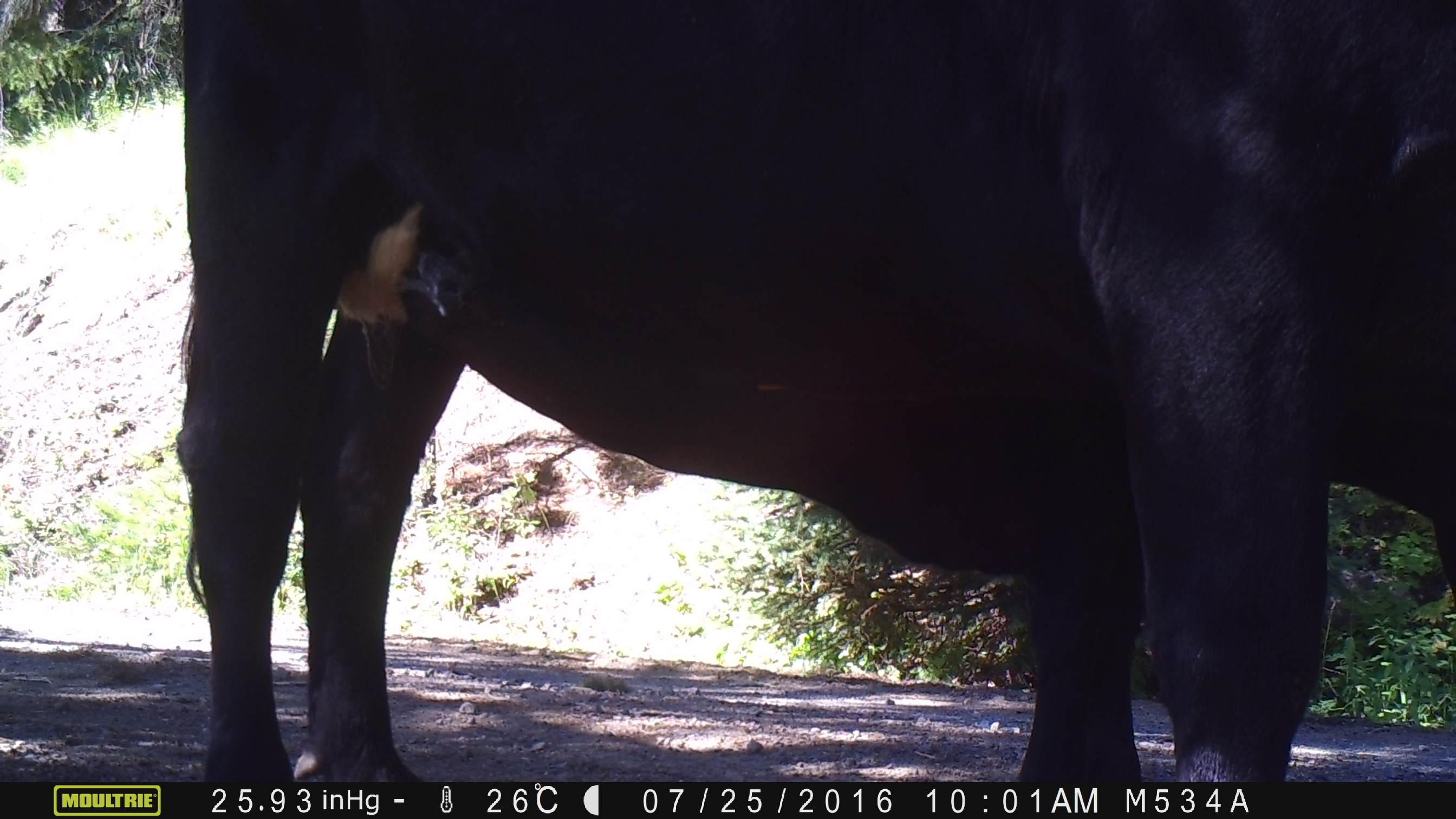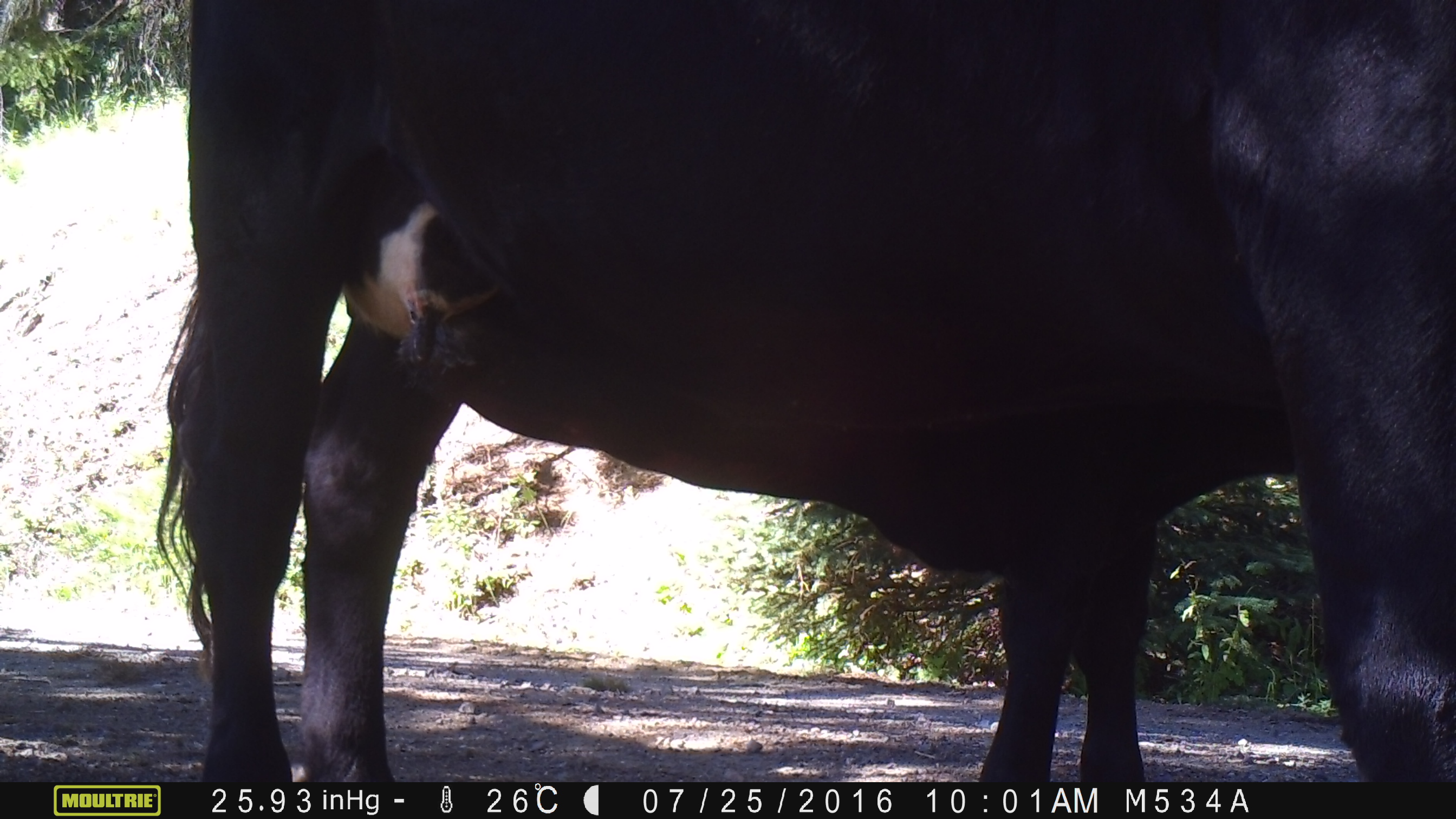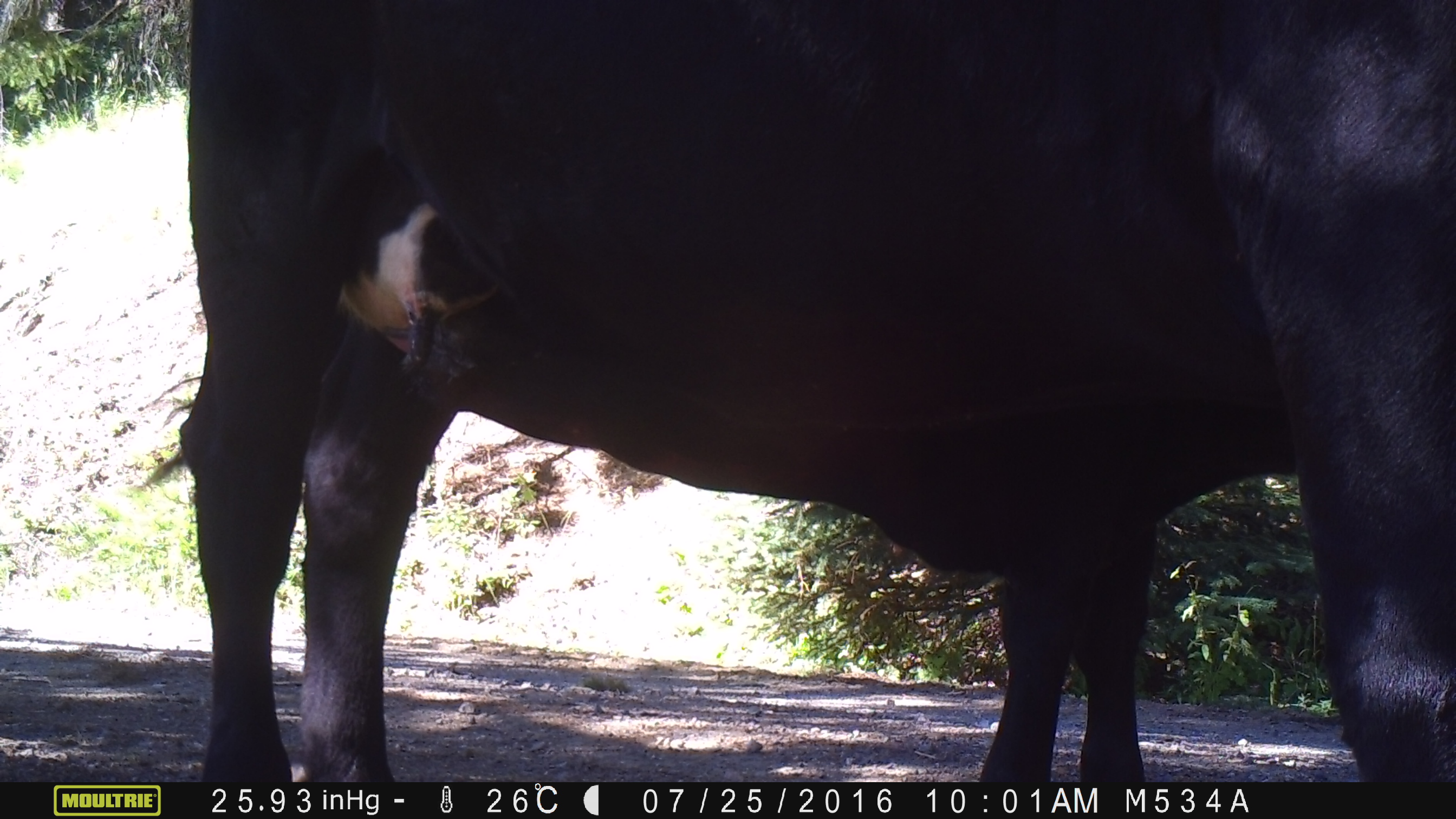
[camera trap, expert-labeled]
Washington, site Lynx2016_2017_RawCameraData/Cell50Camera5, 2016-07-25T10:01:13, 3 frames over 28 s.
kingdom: Animalia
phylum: Chordata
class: Mammalia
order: Artiodactyla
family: Bovidae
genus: Bos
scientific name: Bos taurus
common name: domestic cattle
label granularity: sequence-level